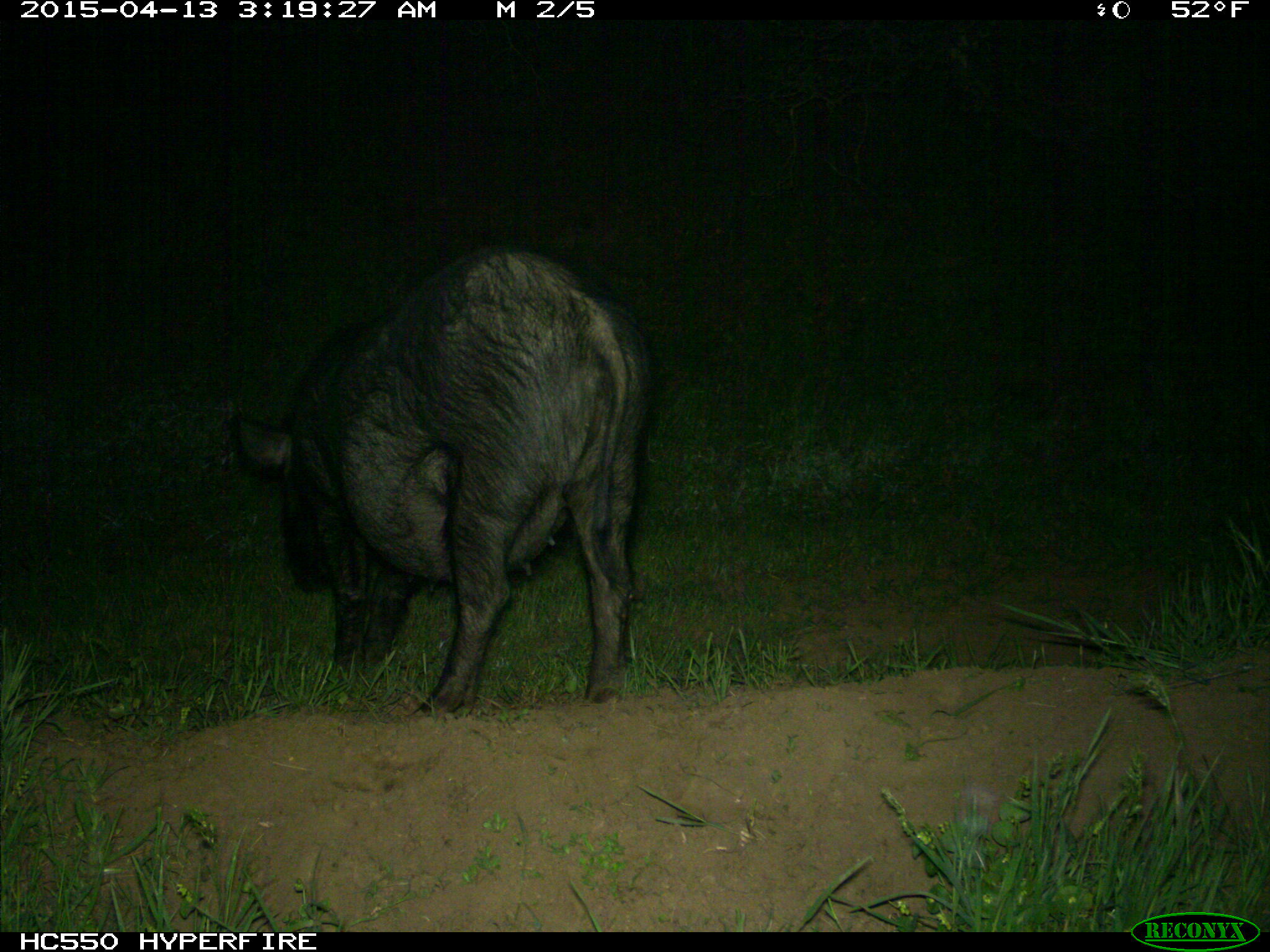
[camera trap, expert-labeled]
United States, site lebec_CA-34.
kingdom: Animalia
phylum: Chordata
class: Mammalia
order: Artiodactyla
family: Suidae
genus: Sus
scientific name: Sus scrofa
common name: wild boar